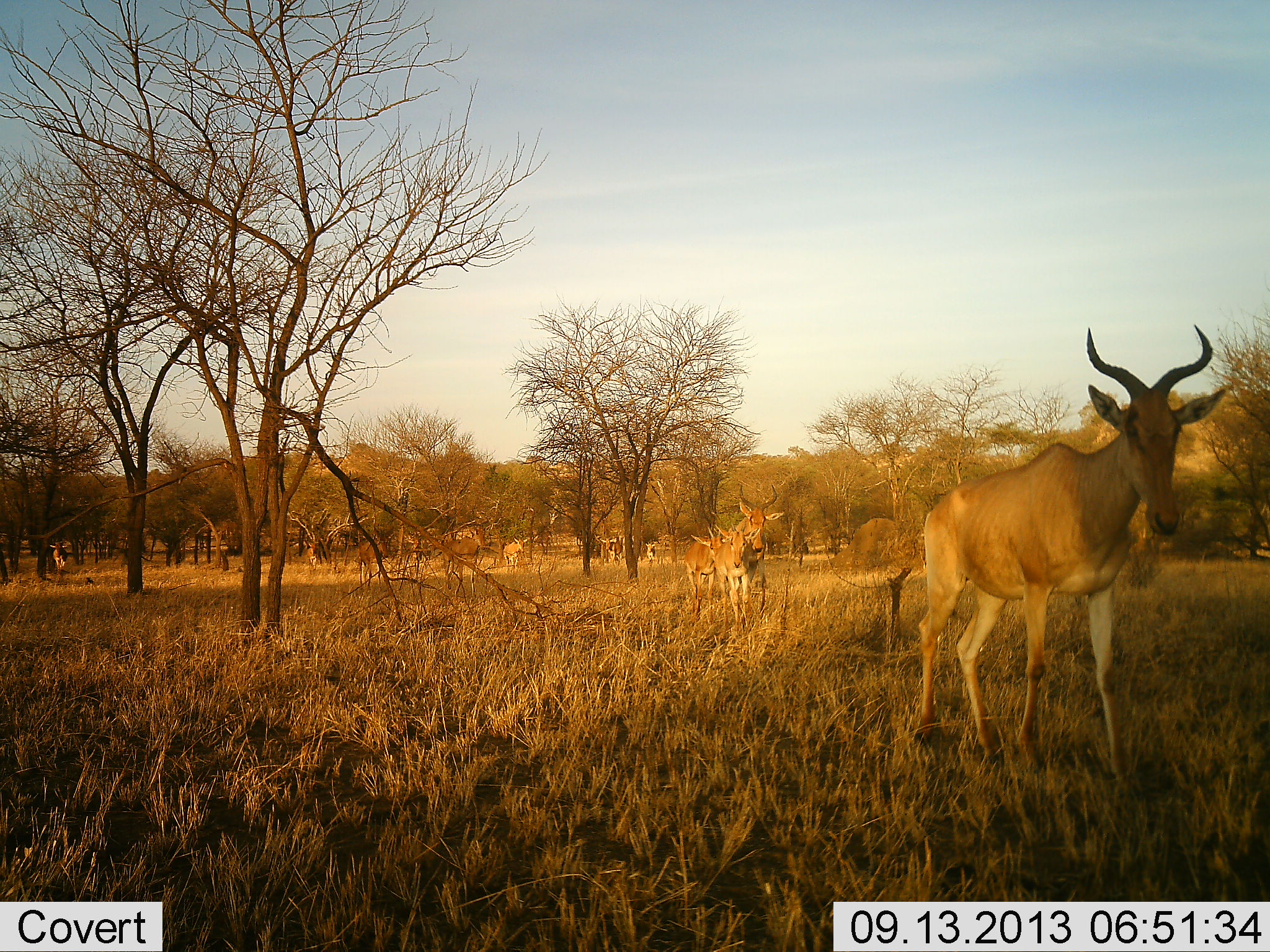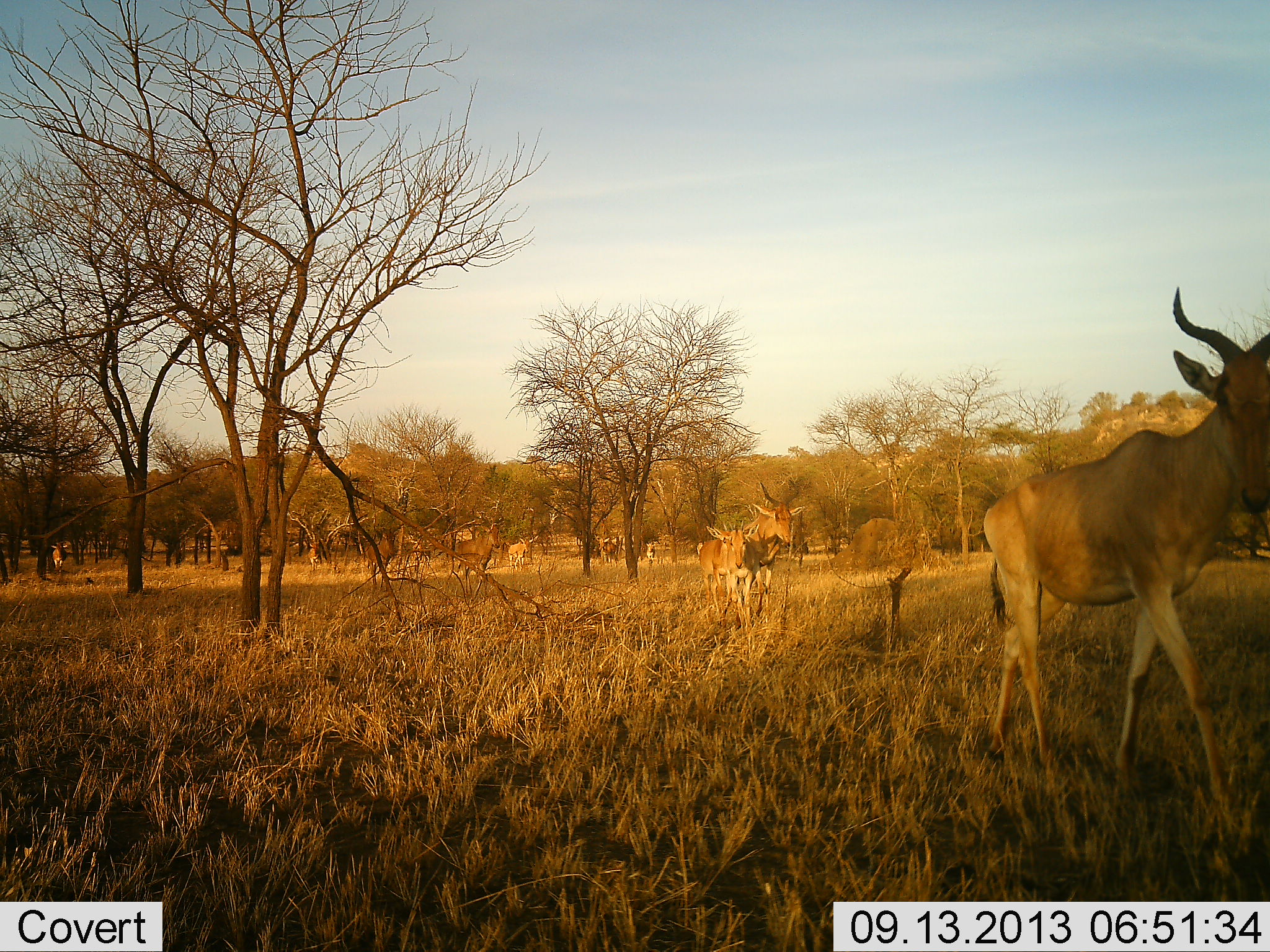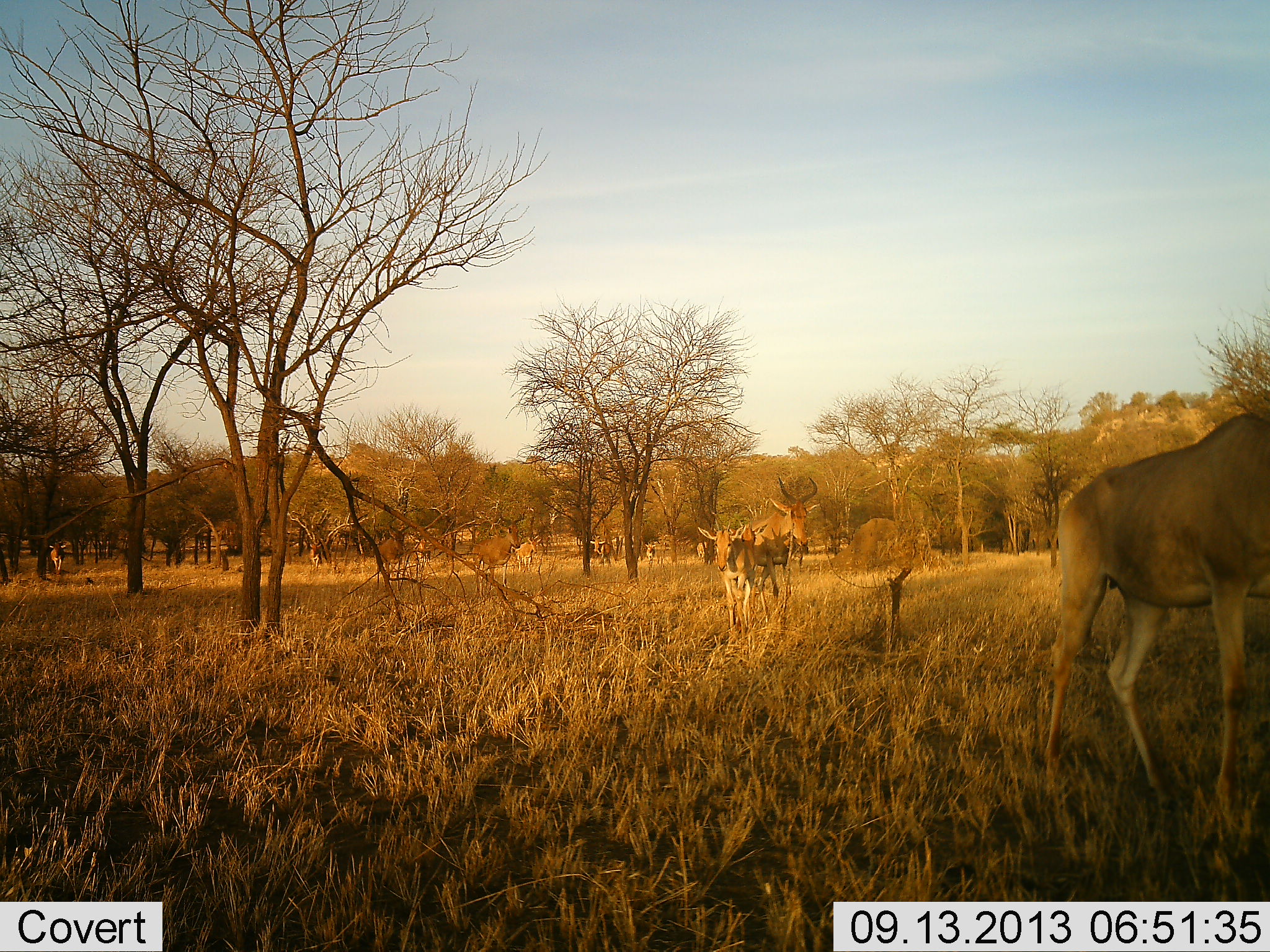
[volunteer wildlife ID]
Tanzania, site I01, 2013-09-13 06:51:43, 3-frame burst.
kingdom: Animalia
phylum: Chordata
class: Mammalia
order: Artiodactyla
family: Bovidae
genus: Alcelaphus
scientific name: Alcelaphus buselaphus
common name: hartebeest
Hartebeest (Alcelaphus buselaphus), count 10. Behavior (volunteer vote fractions): standing 18%, resting 0%, moving 100%, interacting 0%. Young present (vote fraction): 45%. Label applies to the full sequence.